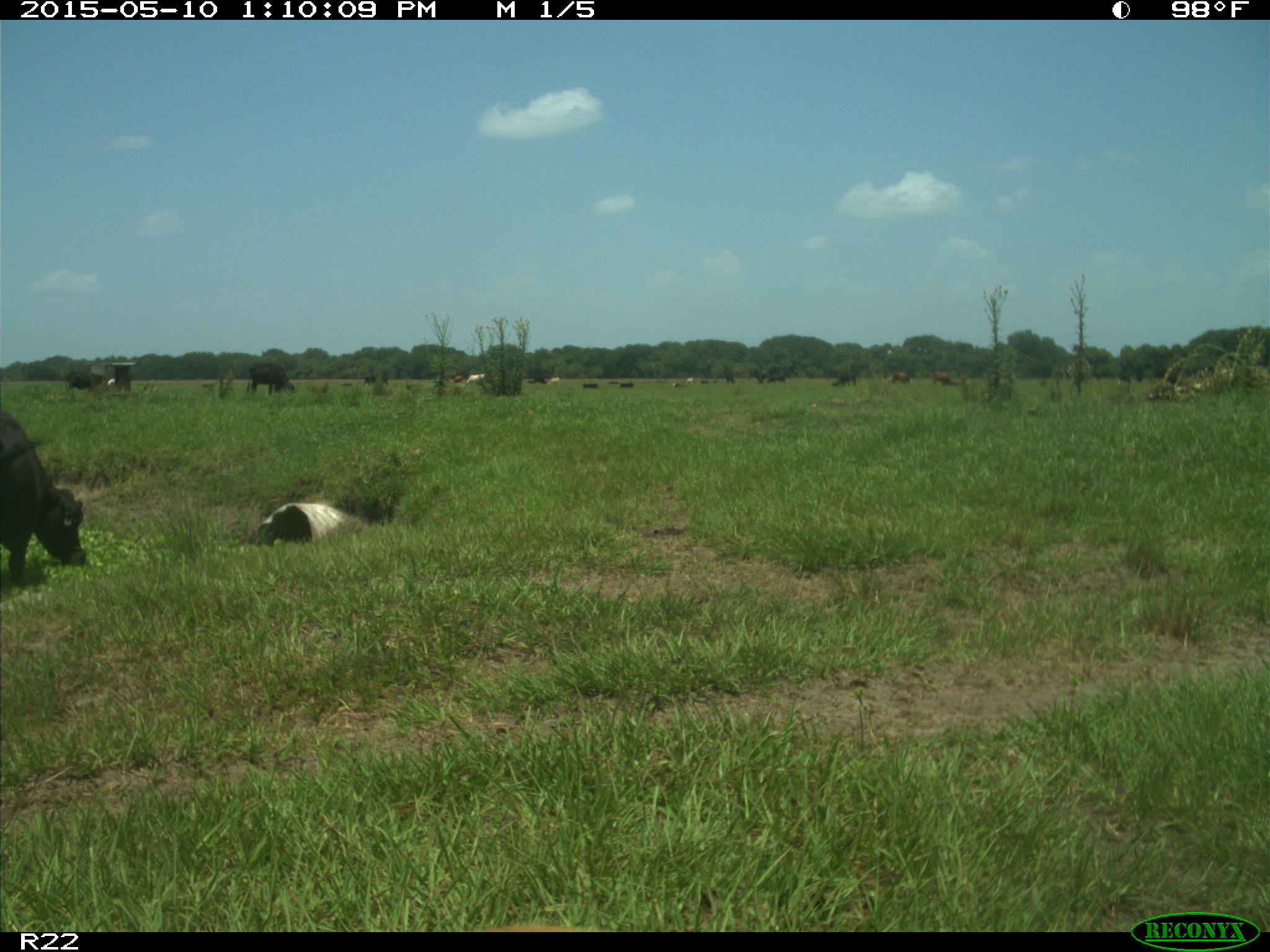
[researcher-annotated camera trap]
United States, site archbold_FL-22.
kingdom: Animalia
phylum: Chordata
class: Mammalia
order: Artiodactyla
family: Bovidae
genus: Bos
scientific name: Bos taurus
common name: domestic cow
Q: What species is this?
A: Bos taurus (domestic cow).